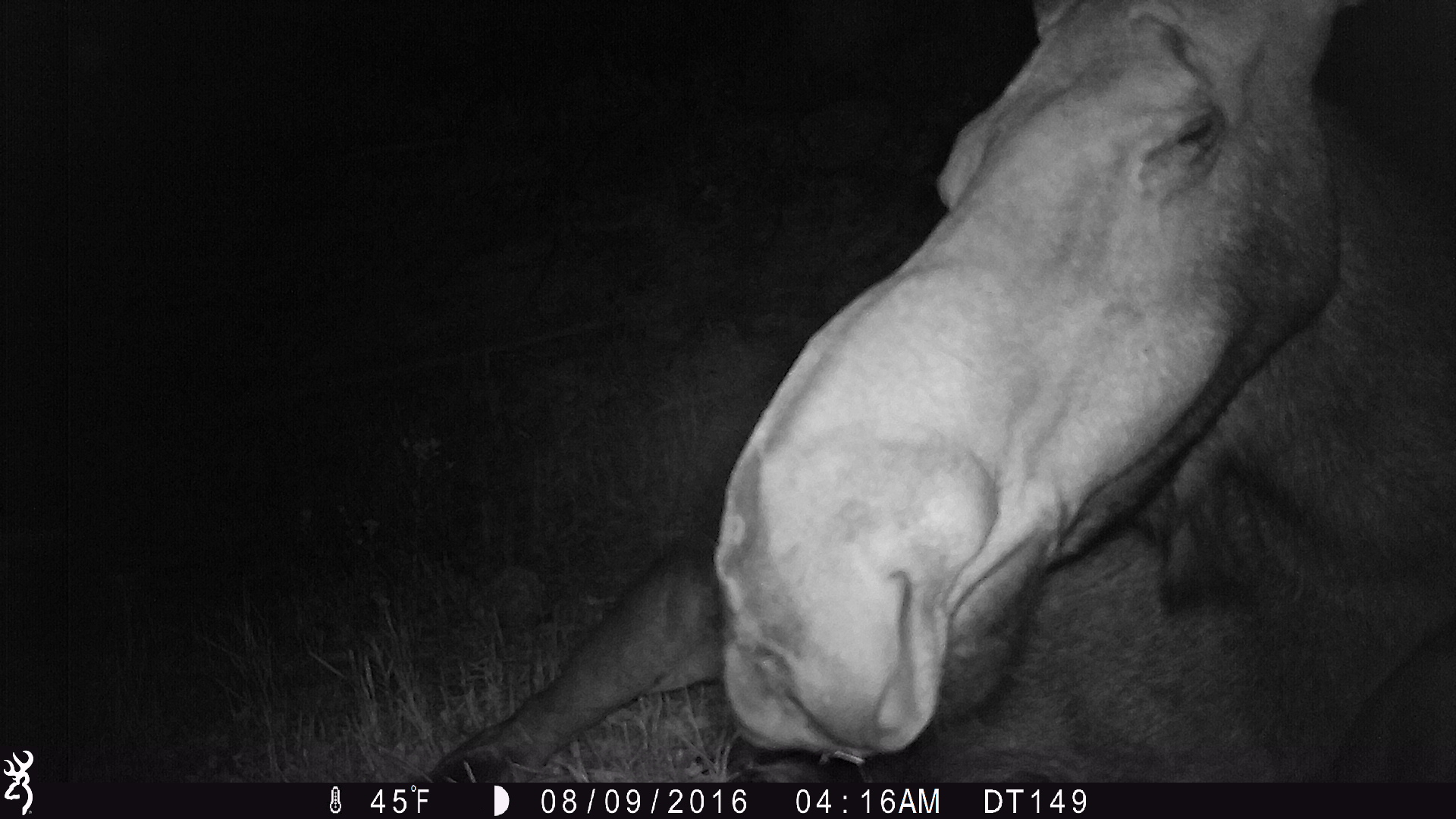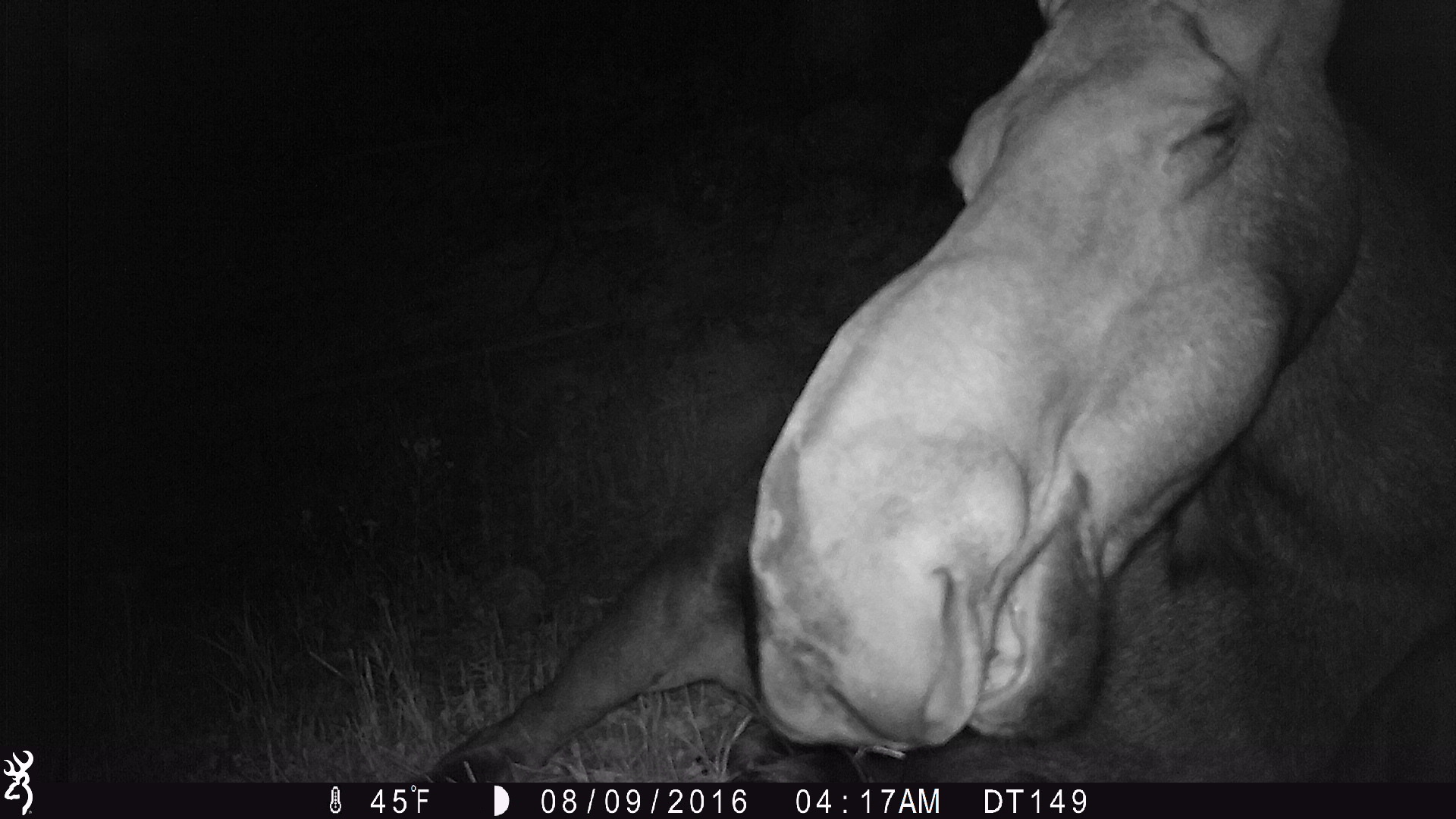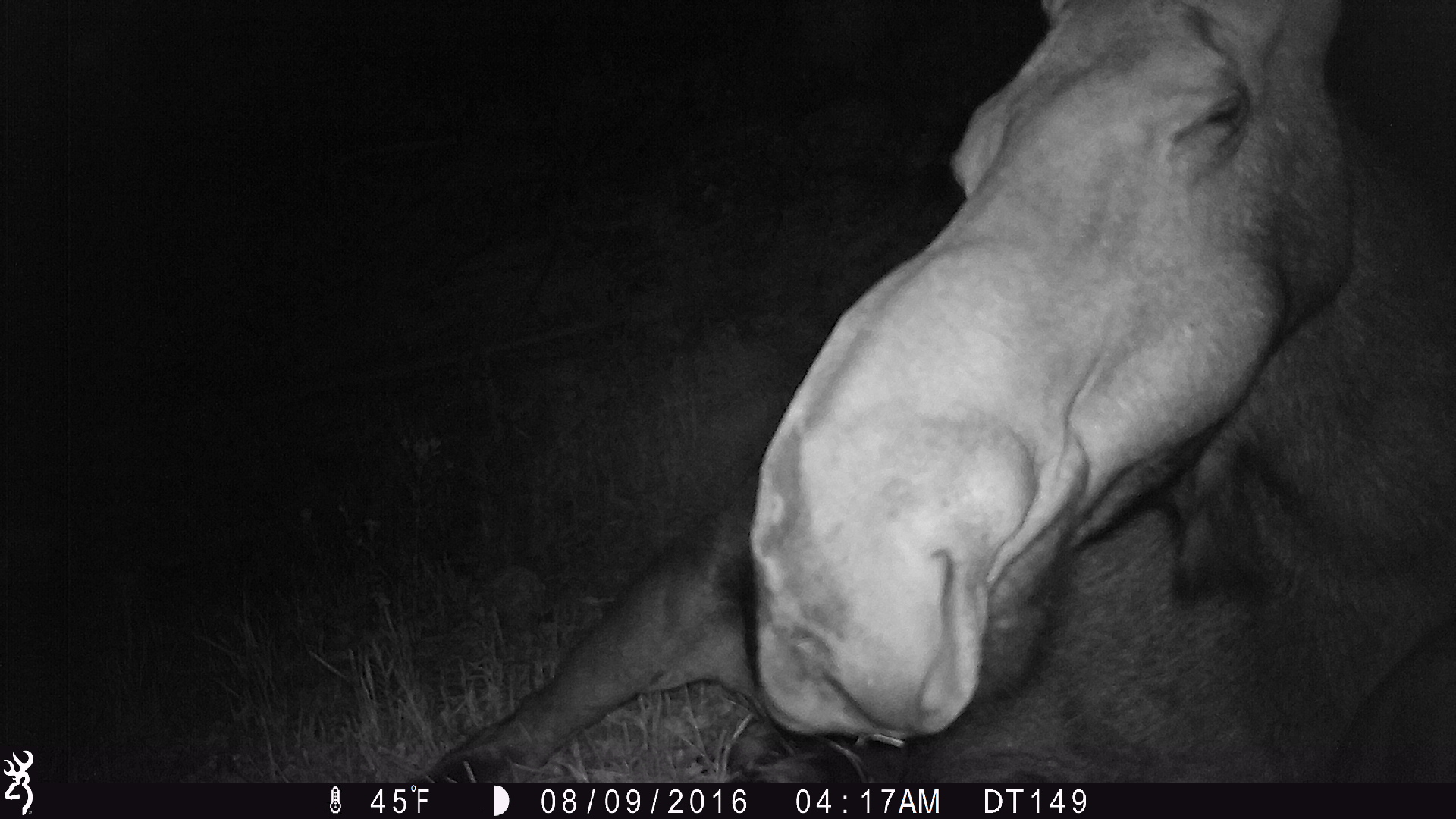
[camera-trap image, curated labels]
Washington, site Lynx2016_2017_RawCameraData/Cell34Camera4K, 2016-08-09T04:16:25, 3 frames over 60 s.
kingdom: Animalia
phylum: Chordata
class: Mammalia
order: Artiodactyla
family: Cervidae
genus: Alces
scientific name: Alces alces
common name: moose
Alces alces (moose). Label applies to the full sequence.